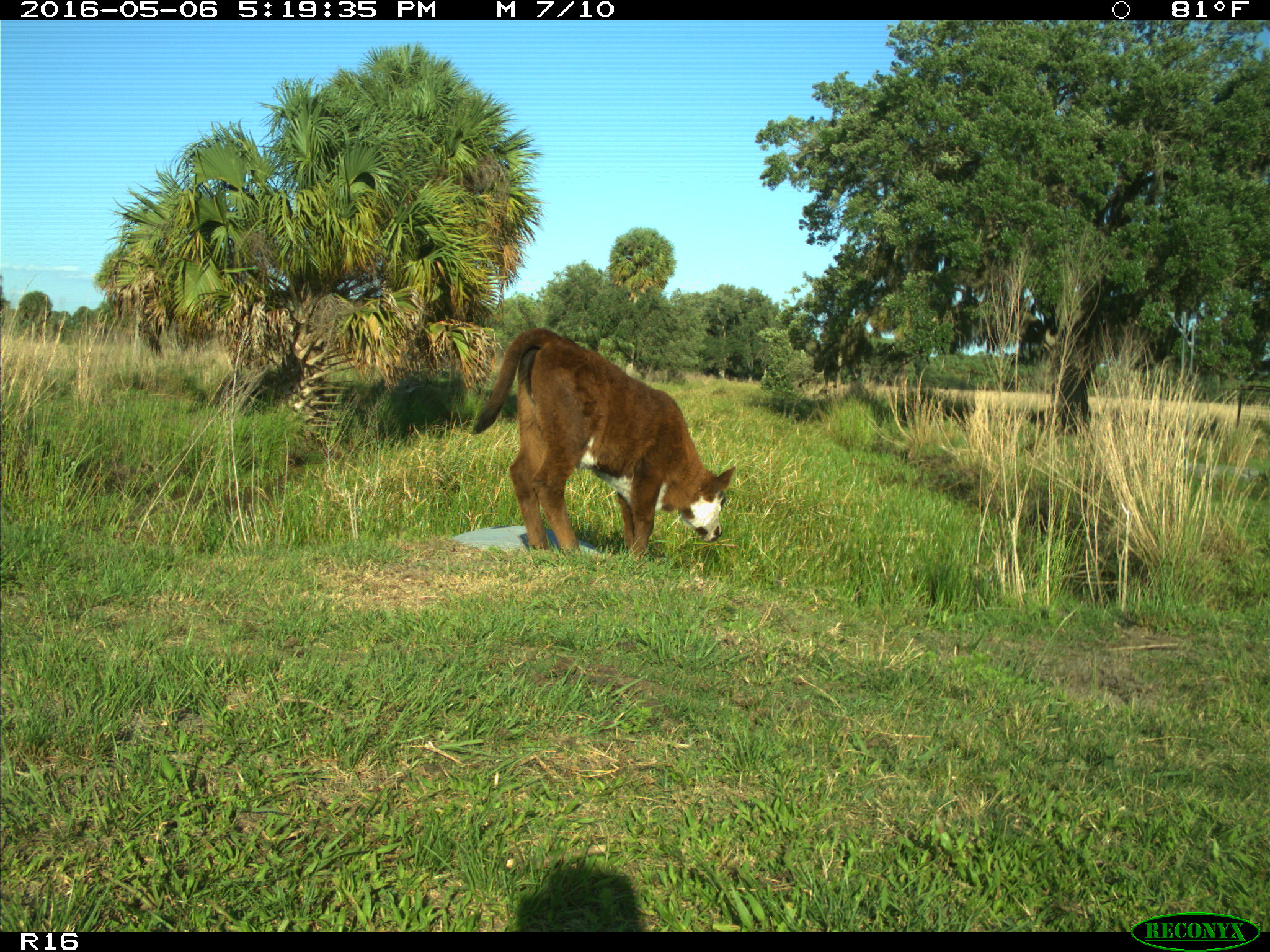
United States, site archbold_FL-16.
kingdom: Animalia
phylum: Chordata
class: Mammalia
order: Artiodactyla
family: Bovidae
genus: Bos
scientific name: Bos taurus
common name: domestic cow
Bos taurus (domestic cow).